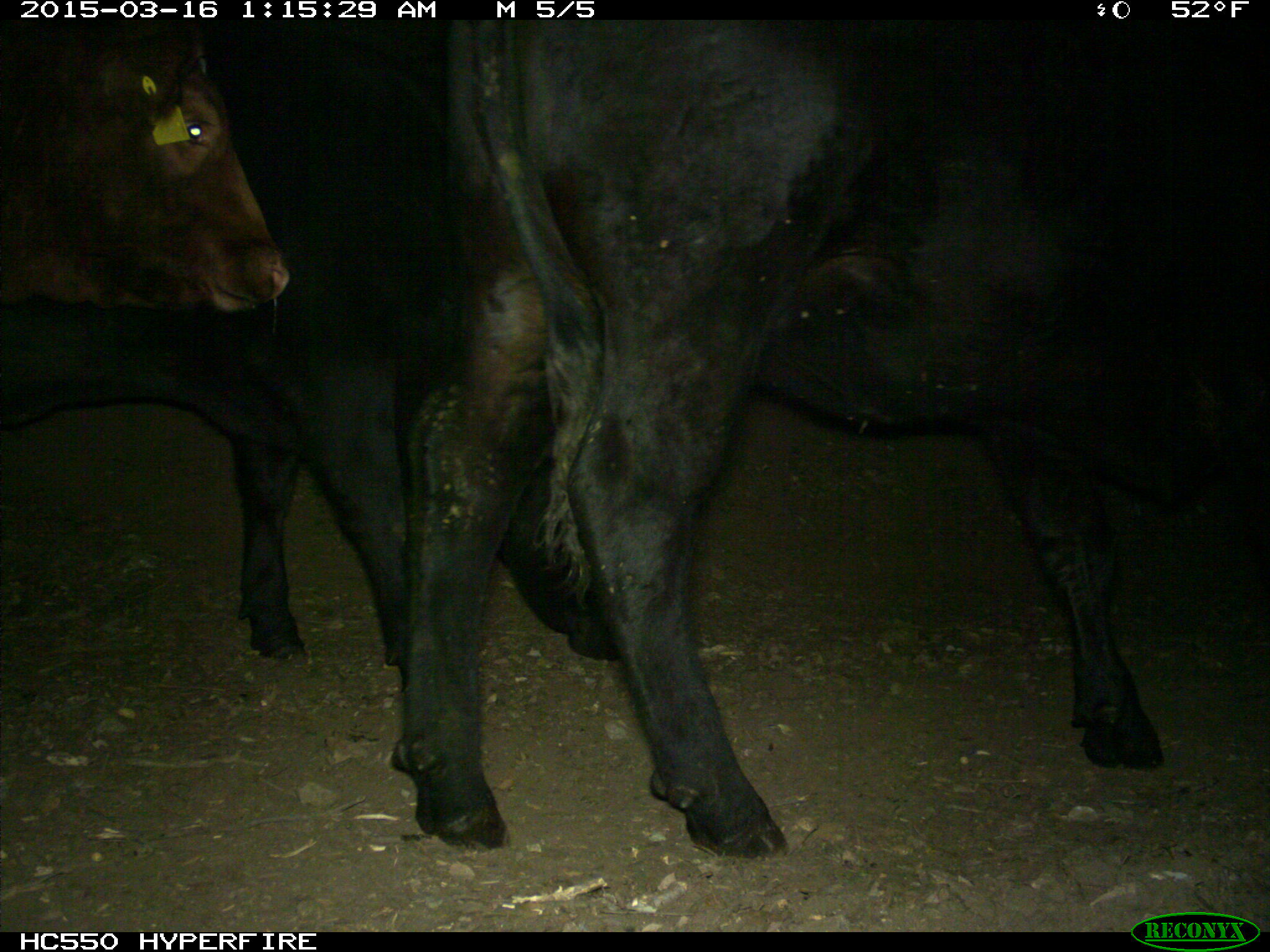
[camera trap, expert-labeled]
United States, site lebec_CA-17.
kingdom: Animalia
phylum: Chordata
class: Mammalia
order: Artiodactyla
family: Bovidae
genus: Bos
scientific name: Bos taurus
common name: domestic cow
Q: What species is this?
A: Bos taurus (domestic cow).